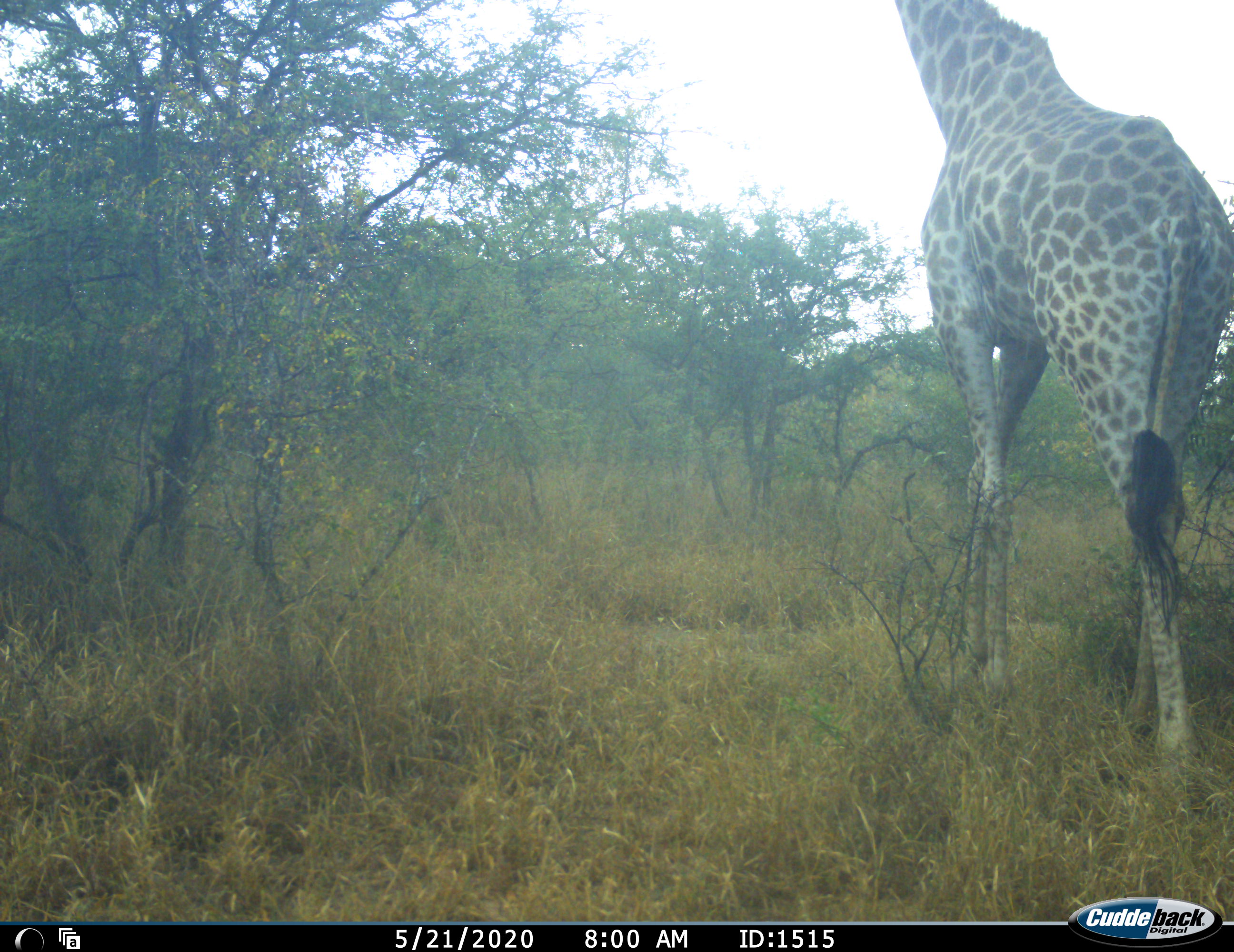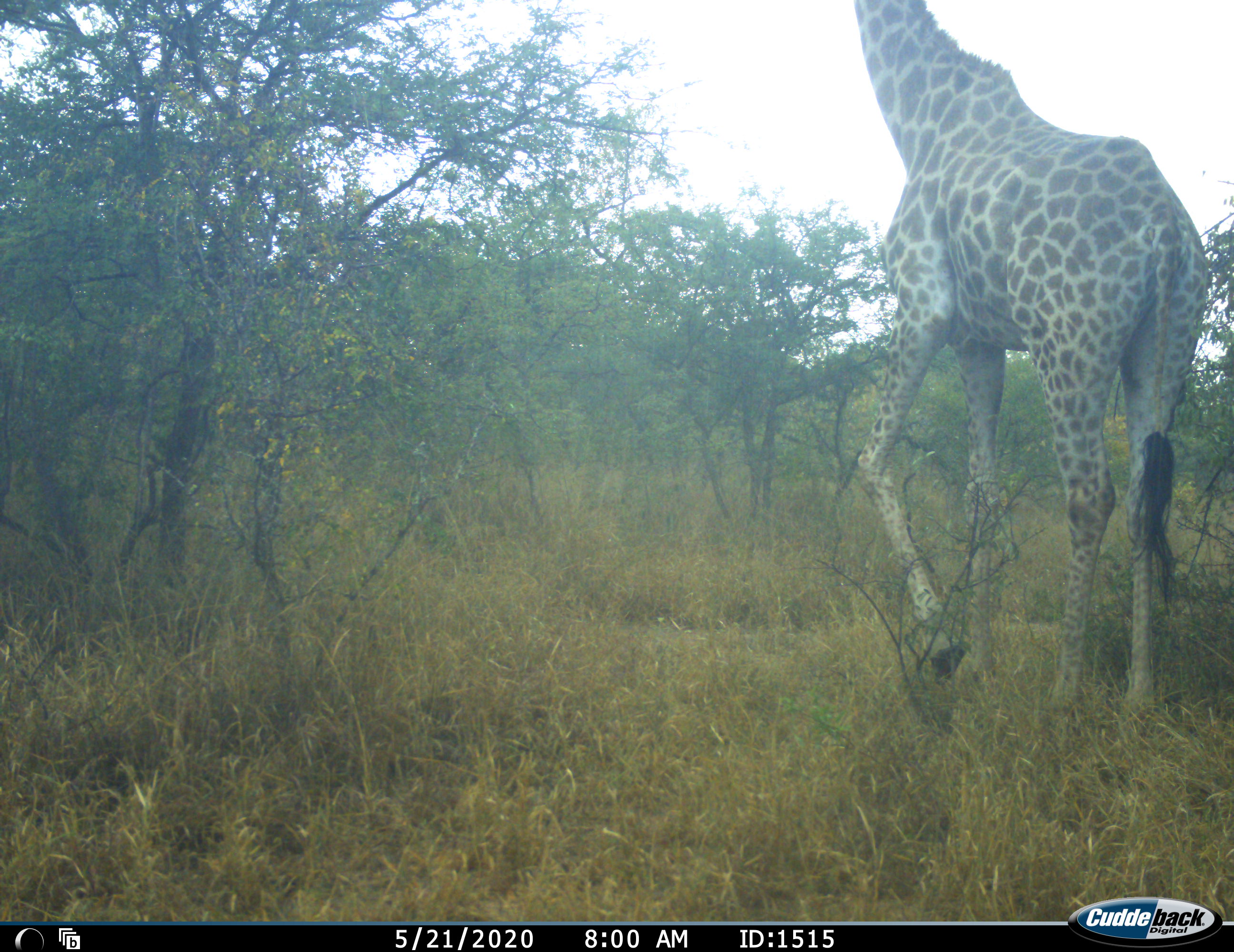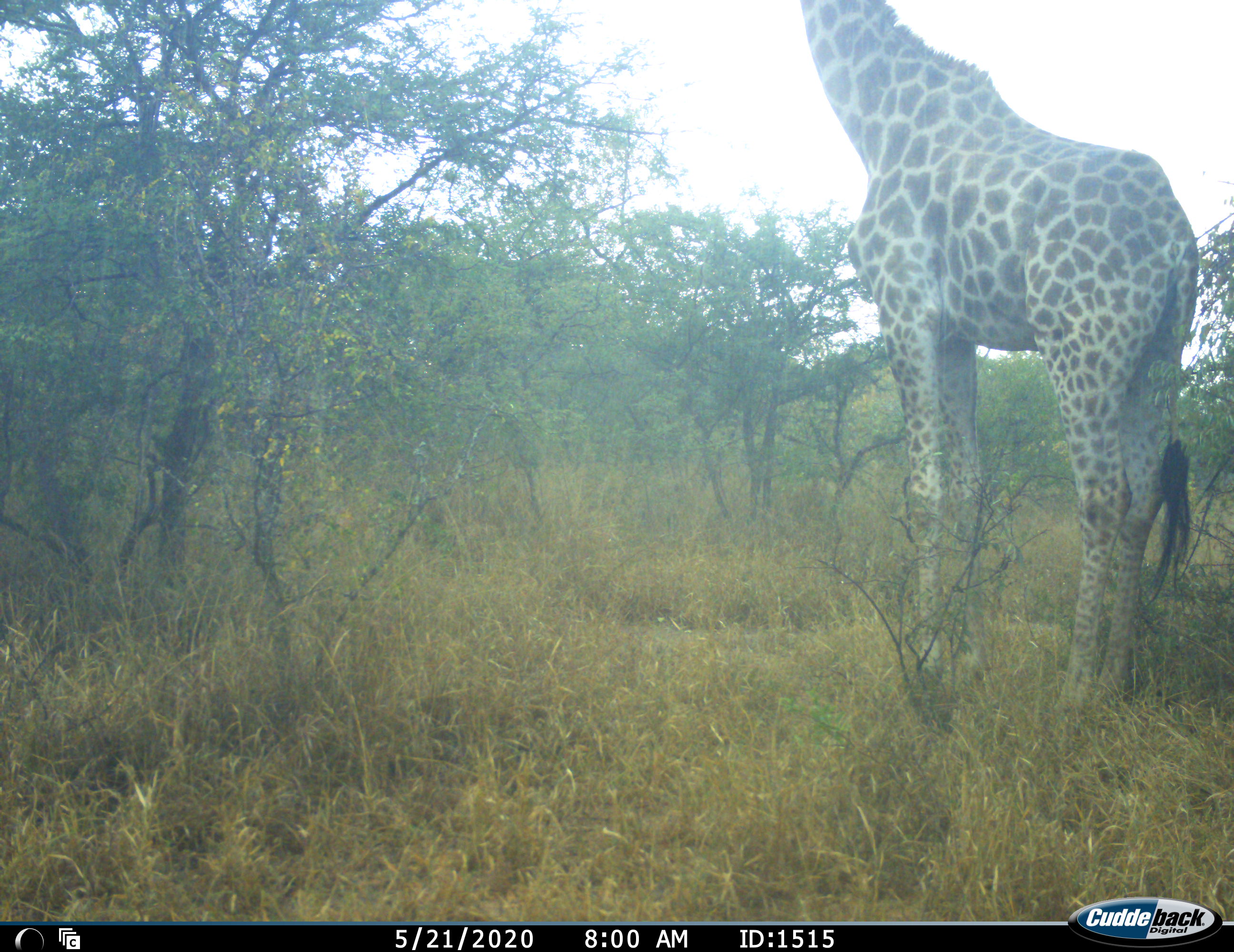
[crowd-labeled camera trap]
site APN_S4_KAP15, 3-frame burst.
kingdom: Animalia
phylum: Chordata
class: Mammalia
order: Artiodactyla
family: Giraffidae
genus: Giraffa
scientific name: Giraffa camelopardalis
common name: giraffe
Giraffe (Giraffa camelopardalis), count 1. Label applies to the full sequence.